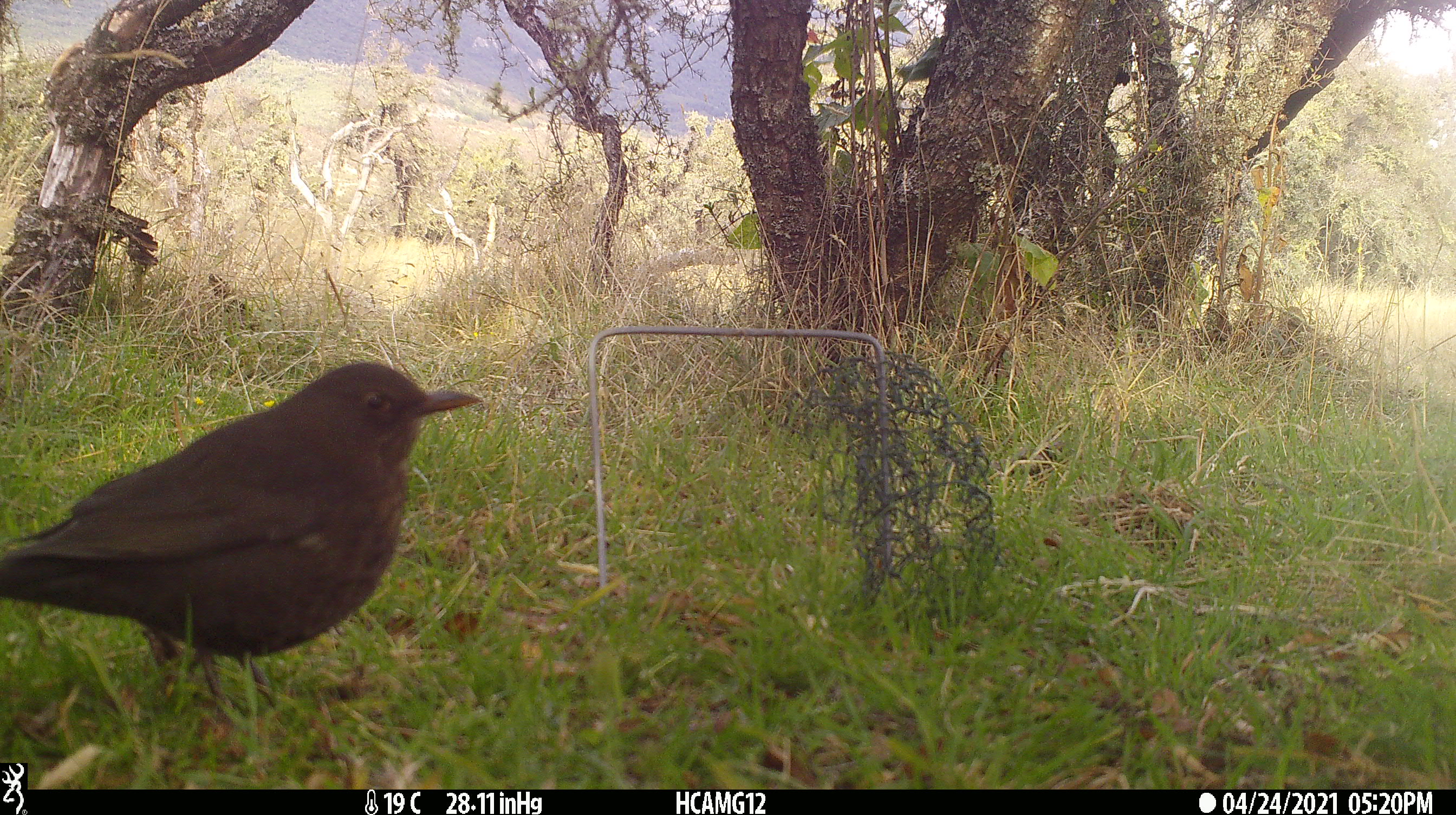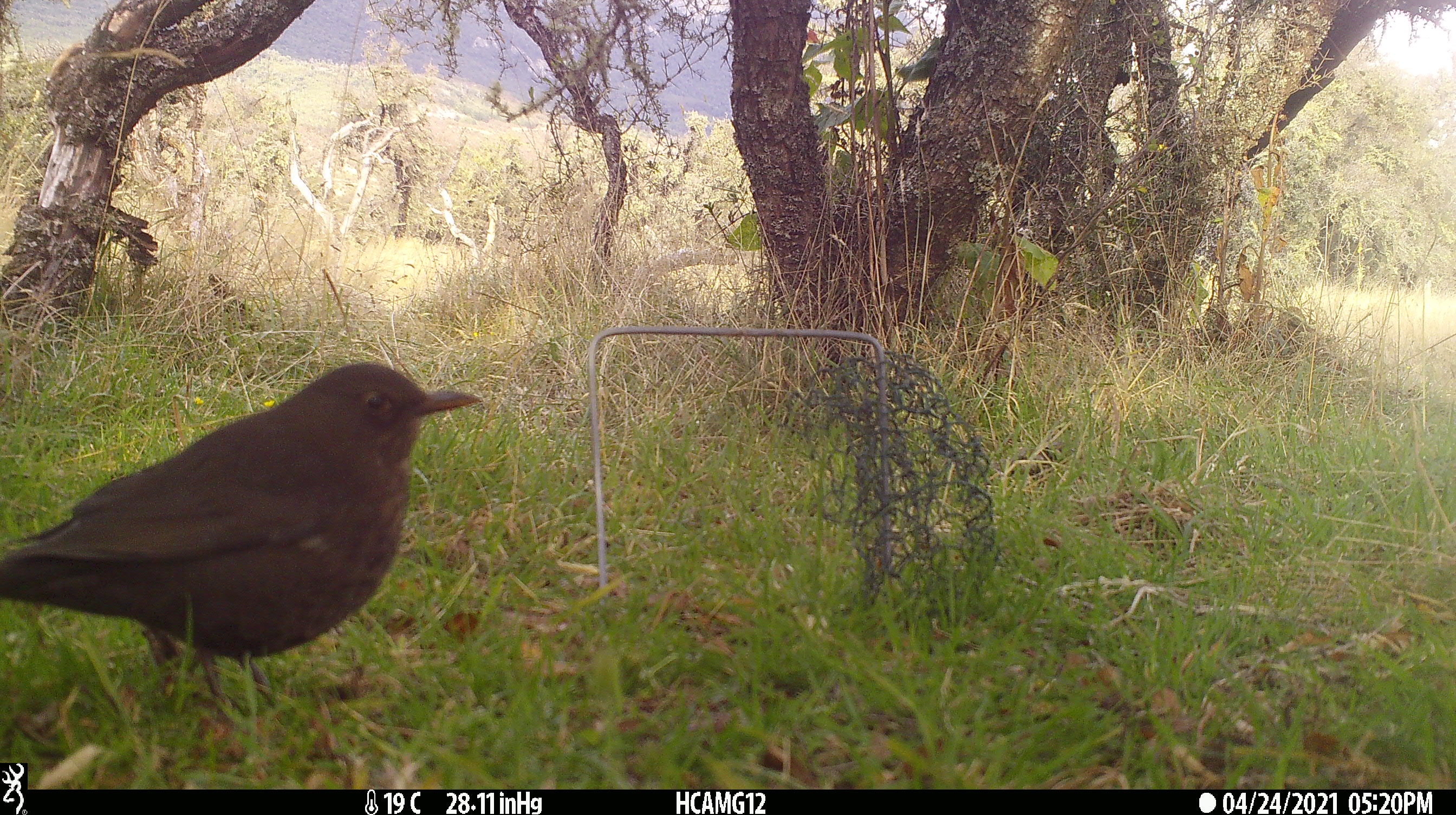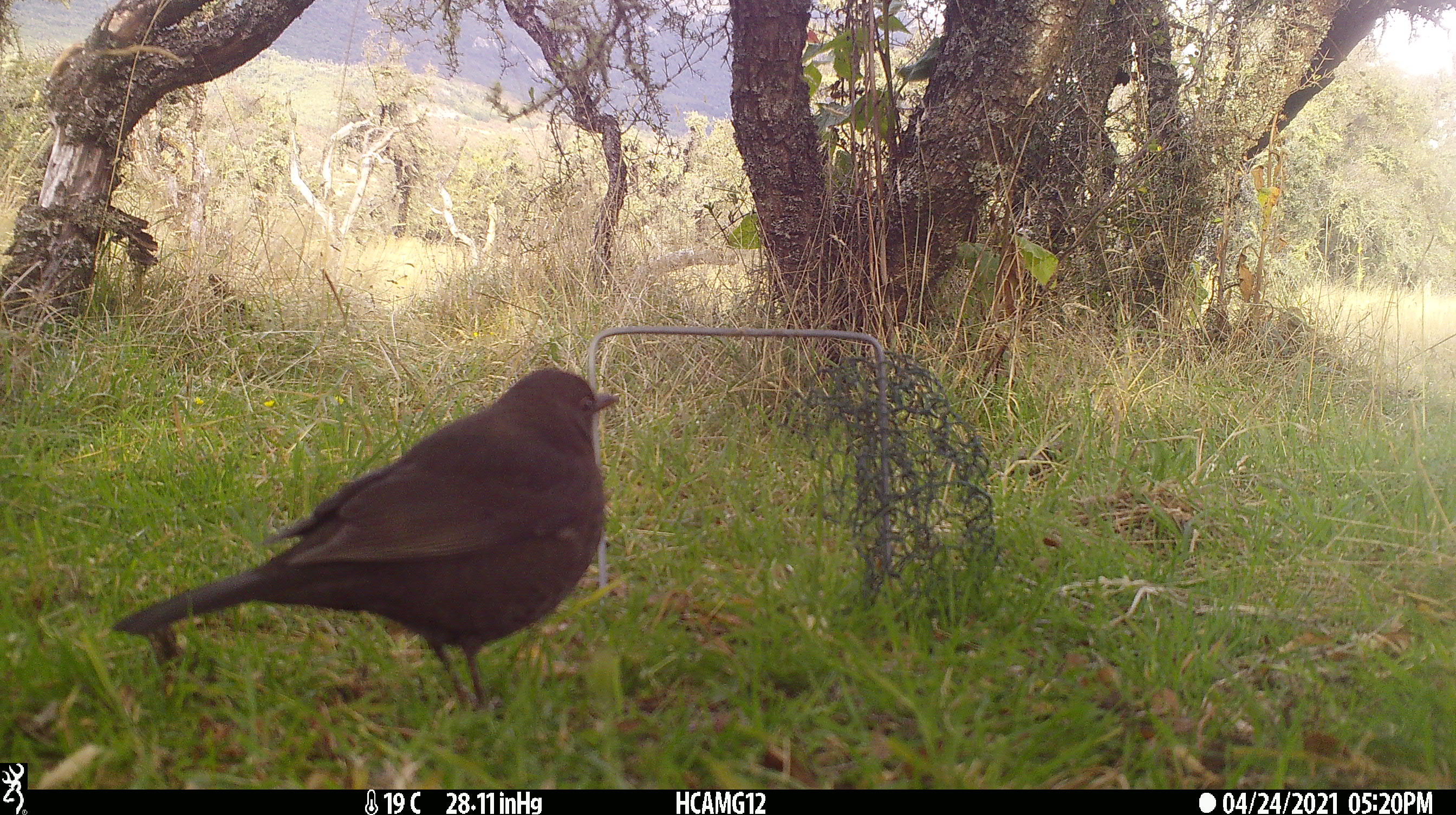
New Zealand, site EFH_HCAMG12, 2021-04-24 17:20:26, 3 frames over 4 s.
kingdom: Animalia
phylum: Chordata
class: Aves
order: Passeriformes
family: Turdidae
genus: Turdus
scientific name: Turdus merula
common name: eurasian blackbird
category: blackbird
Blackbird (eurasian blackbird) (Turdus merula).